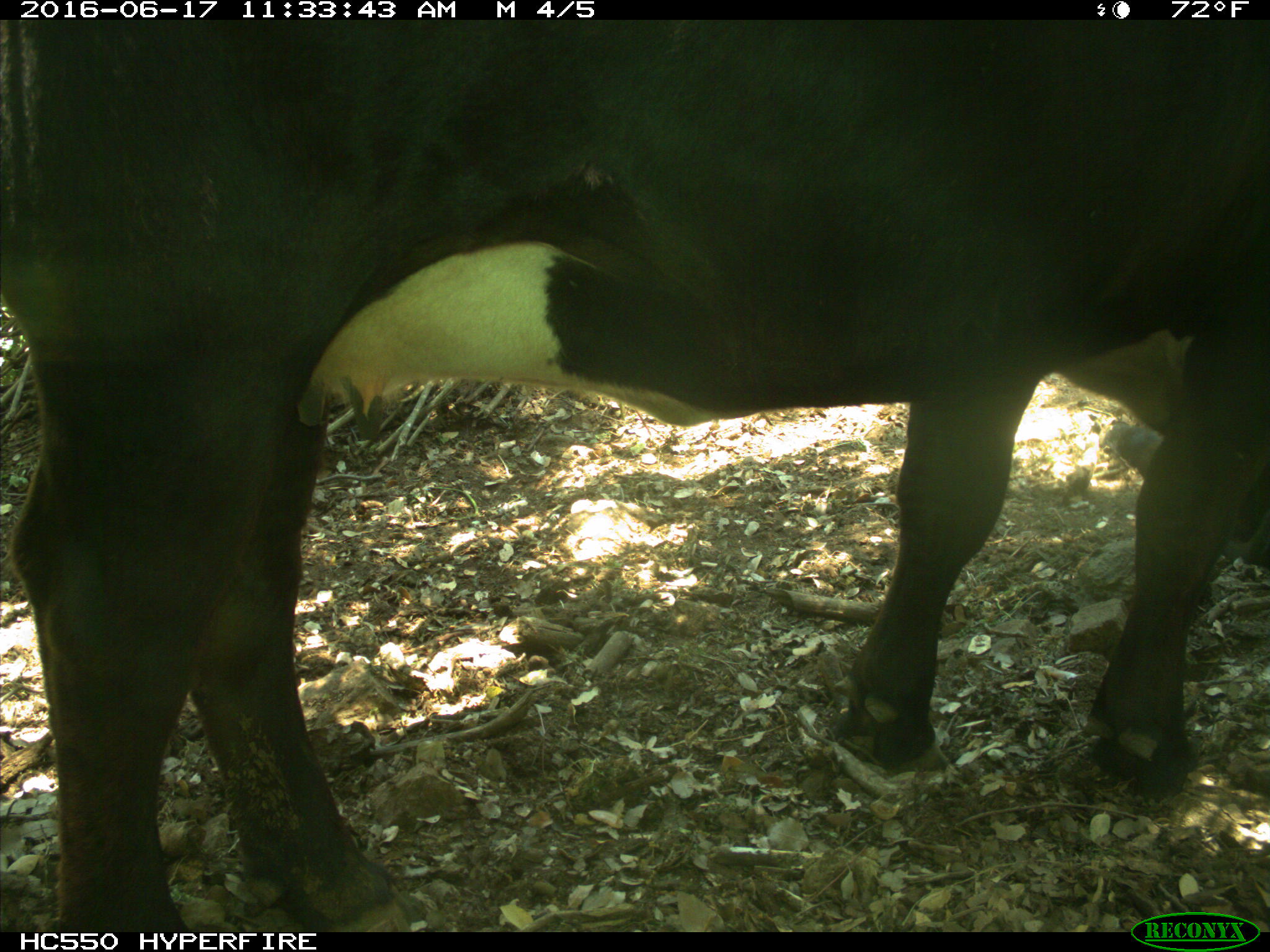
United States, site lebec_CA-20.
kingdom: Animalia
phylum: Chordata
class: Mammalia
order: Artiodactyla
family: Bovidae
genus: Bos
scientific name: Bos taurus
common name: domestic cow